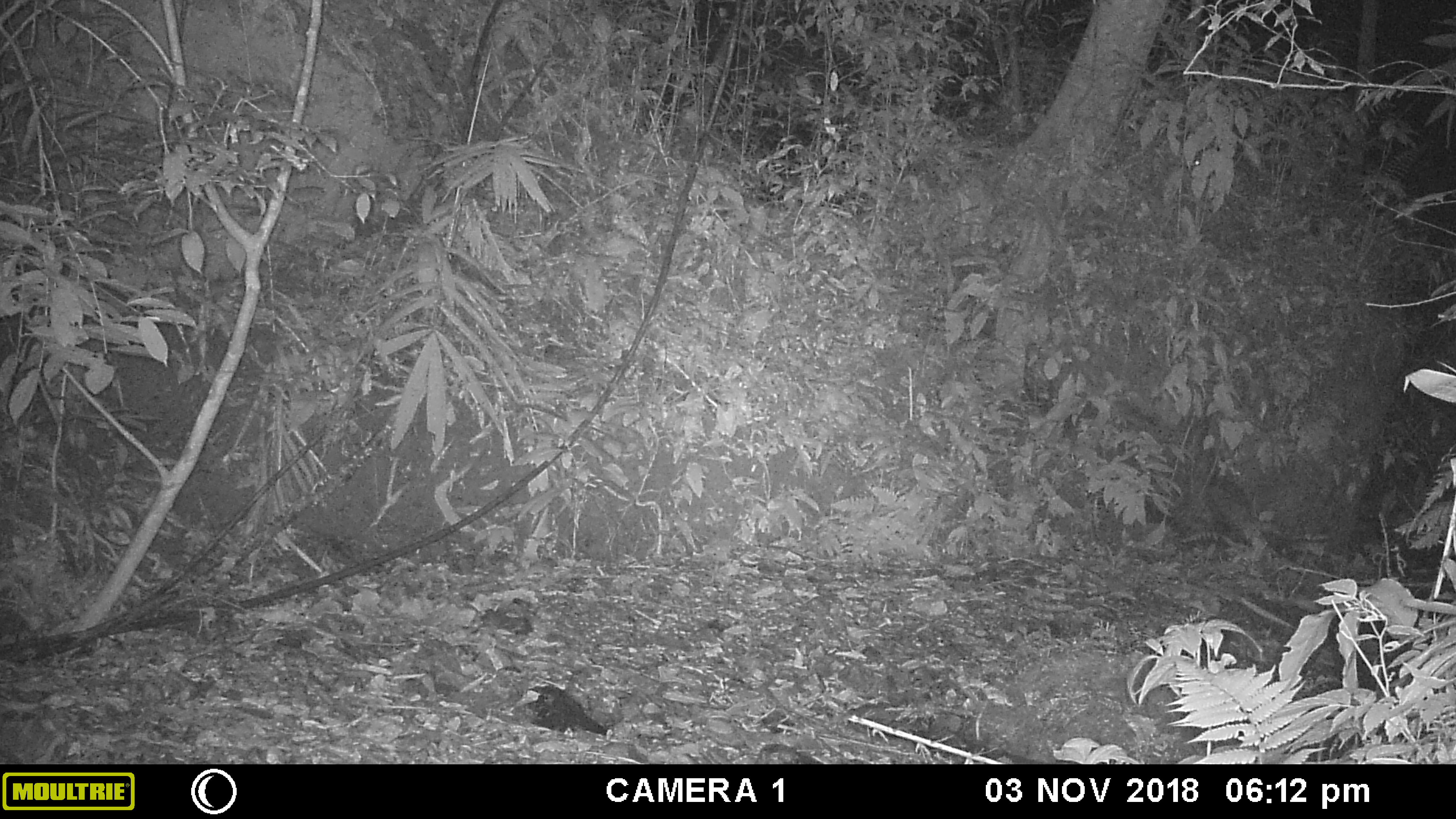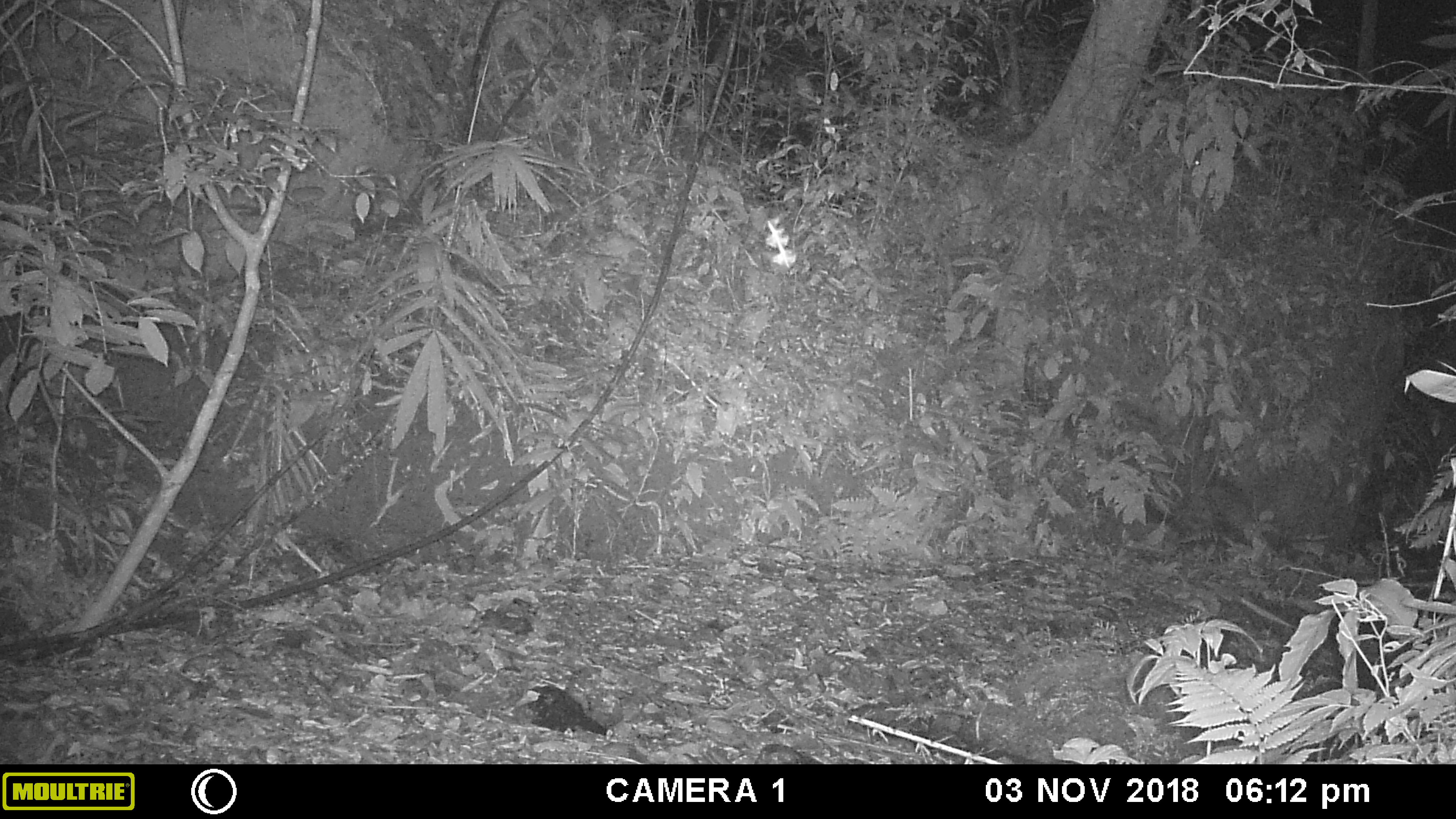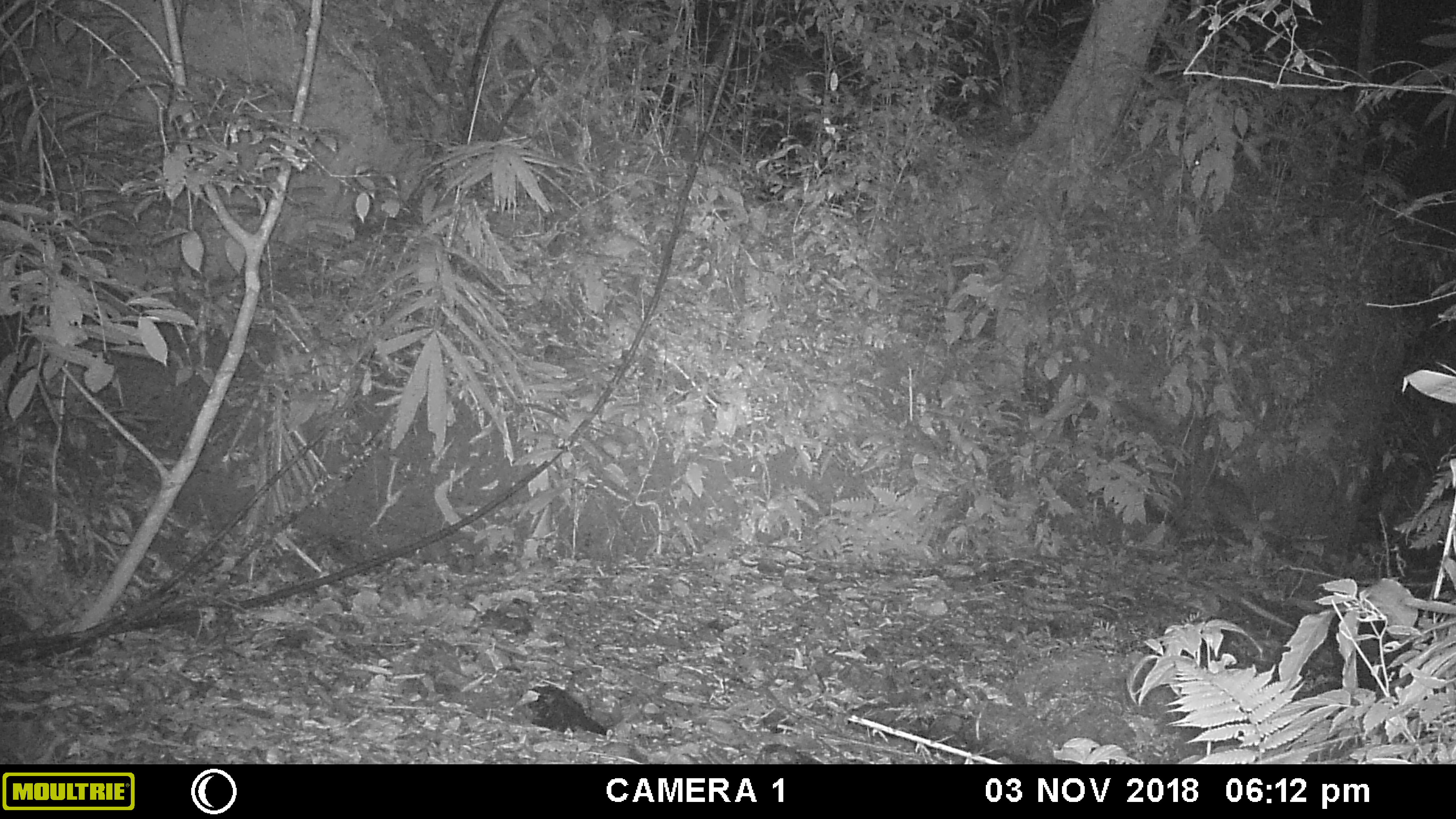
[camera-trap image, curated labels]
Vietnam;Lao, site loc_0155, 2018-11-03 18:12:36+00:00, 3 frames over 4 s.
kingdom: Animalia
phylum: Arthropoda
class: Insecta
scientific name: Insecta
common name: insect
Insect (Insecta). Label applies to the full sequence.